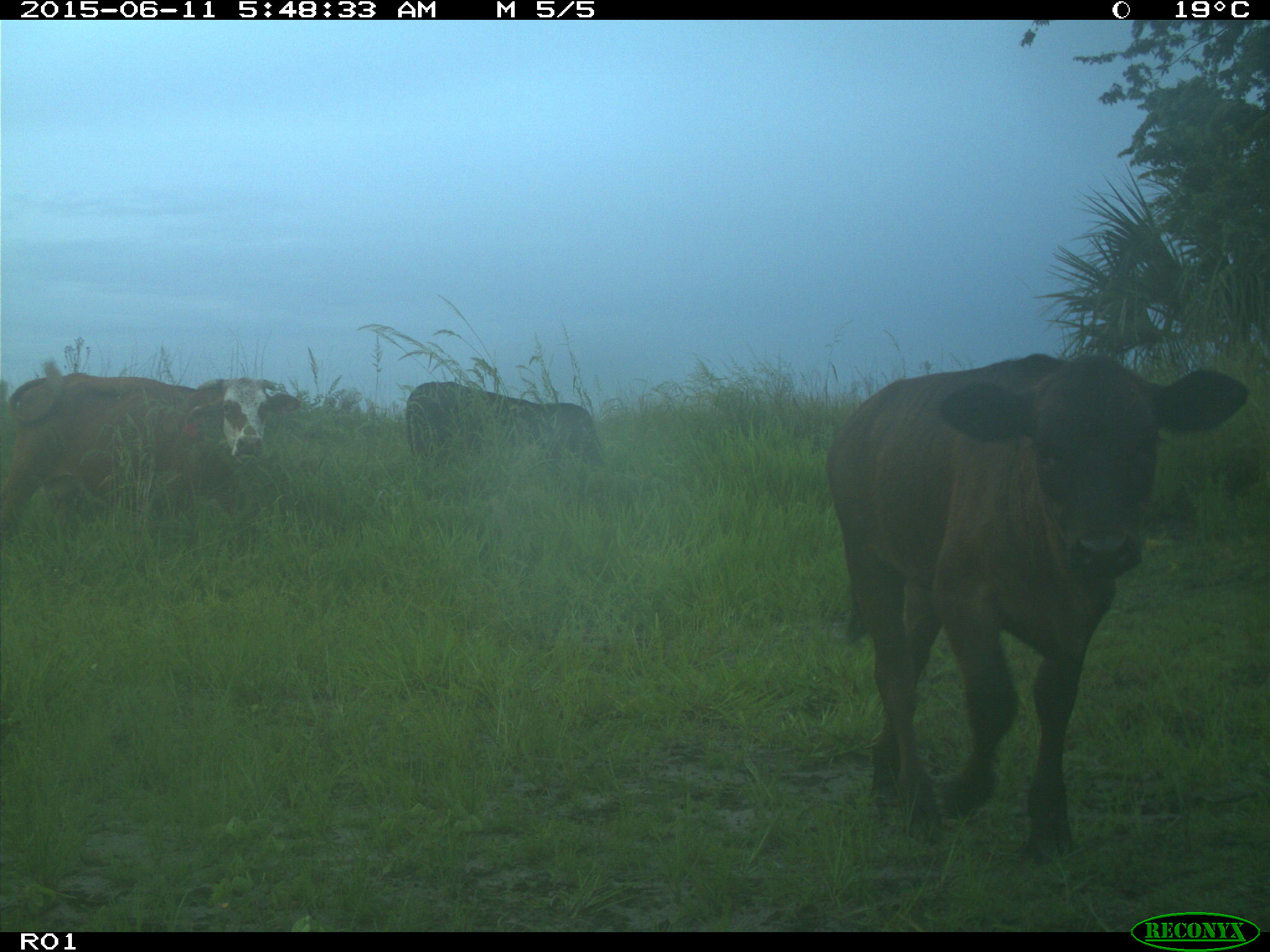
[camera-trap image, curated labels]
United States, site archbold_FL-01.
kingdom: Animalia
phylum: Chordata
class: Mammalia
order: Artiodactyla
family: Bovidae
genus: Bos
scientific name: Bos taurus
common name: domestic cow